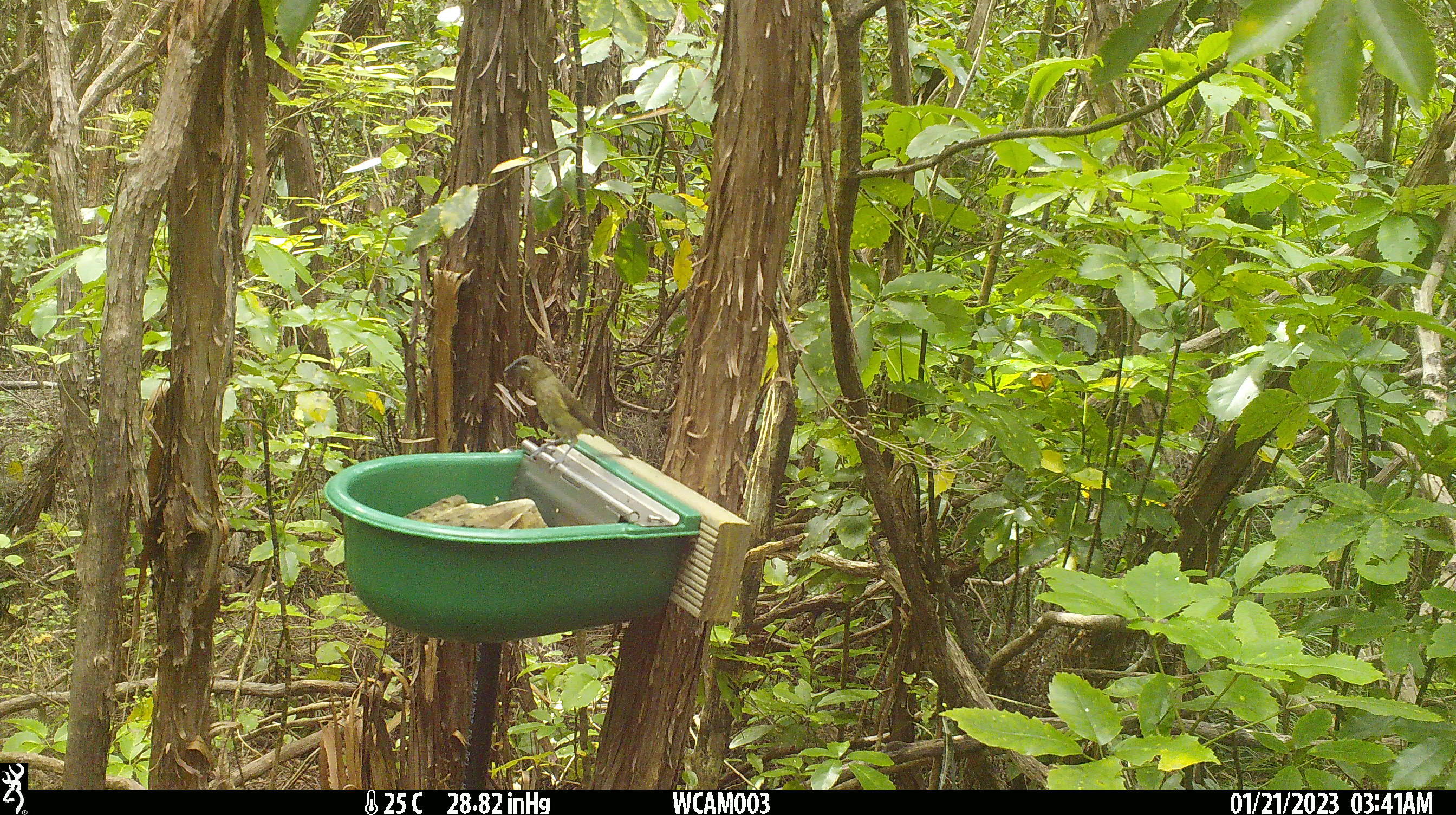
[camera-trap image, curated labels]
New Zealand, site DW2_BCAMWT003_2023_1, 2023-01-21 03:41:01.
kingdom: Animalia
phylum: Chordata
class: Aves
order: Passeriformes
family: Meliphagidae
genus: Anthornis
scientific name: Anthornis melanura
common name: new zealand bellbird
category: bellbird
Bellbird (new zealand bellbird) (Anthornis melanura).